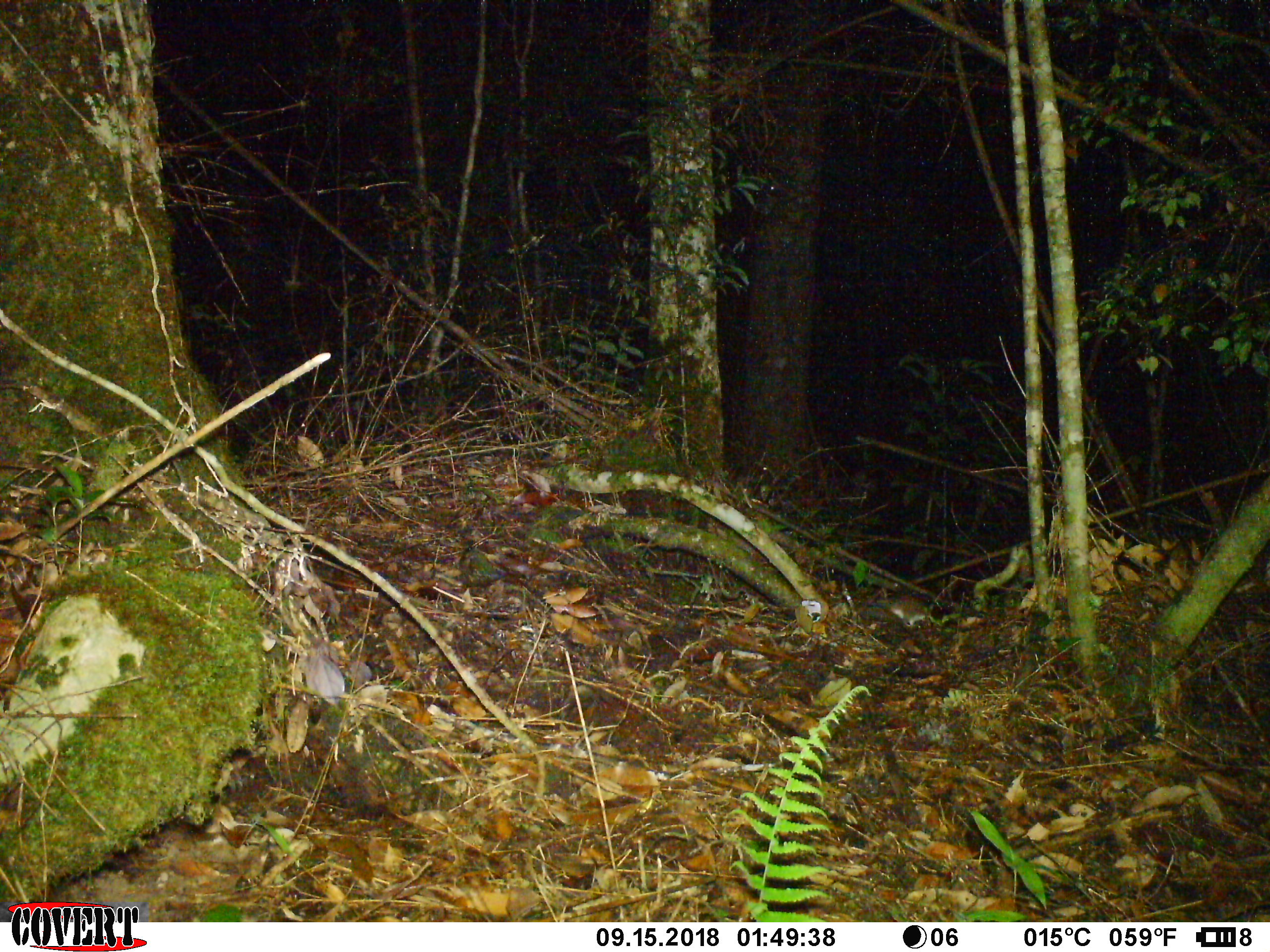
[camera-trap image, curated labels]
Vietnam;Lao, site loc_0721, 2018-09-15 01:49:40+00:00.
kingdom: Animalia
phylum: Chordata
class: Mammalia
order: Rodentia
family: Muridae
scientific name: Muridae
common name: old-world mice and rats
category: unidentified murid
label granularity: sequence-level